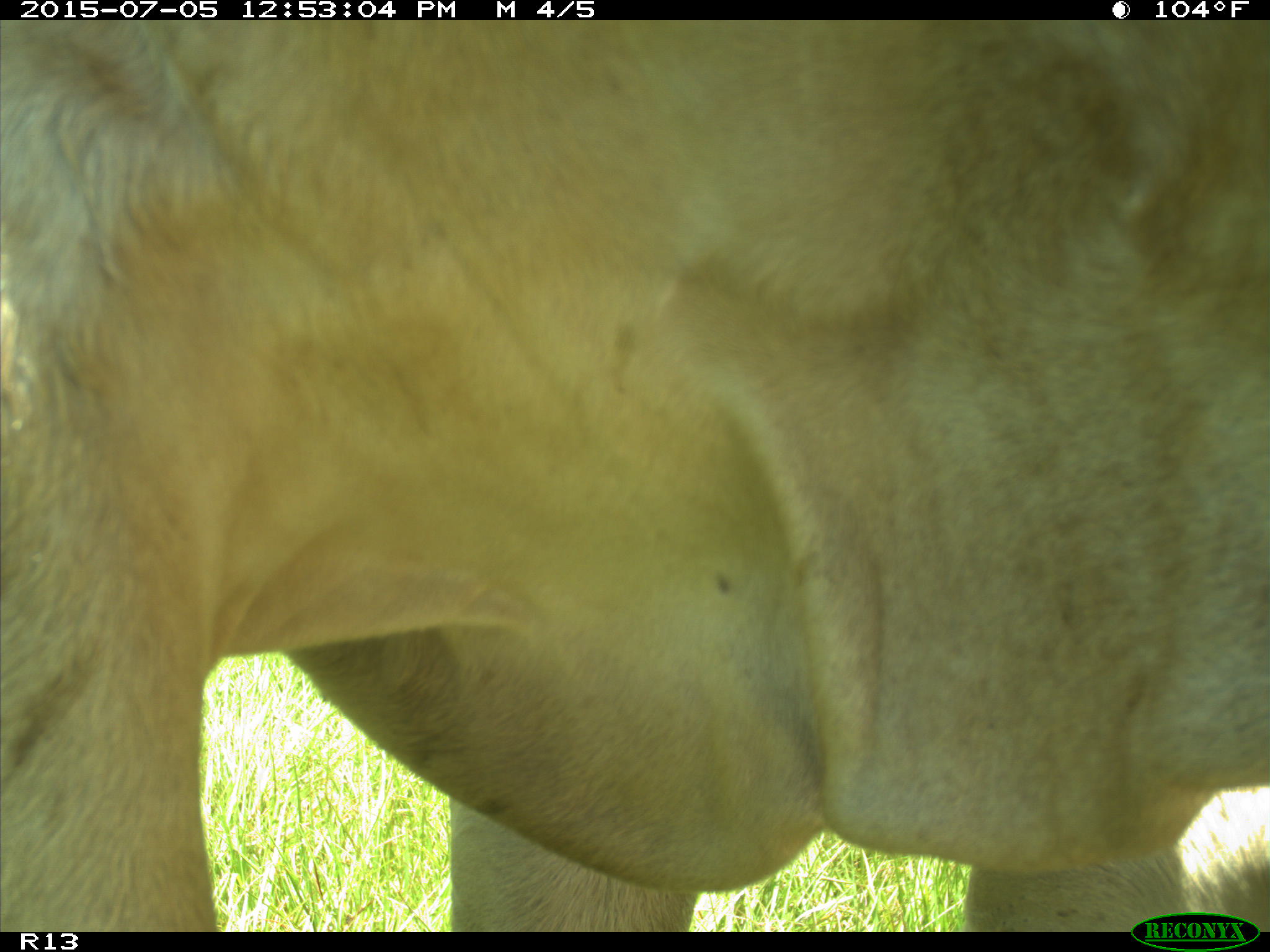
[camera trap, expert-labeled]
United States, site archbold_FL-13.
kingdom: Animalia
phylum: Chordata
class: Mammalia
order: Artiodactyla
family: Bovidae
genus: Bos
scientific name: Bos taurus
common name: domestic cow